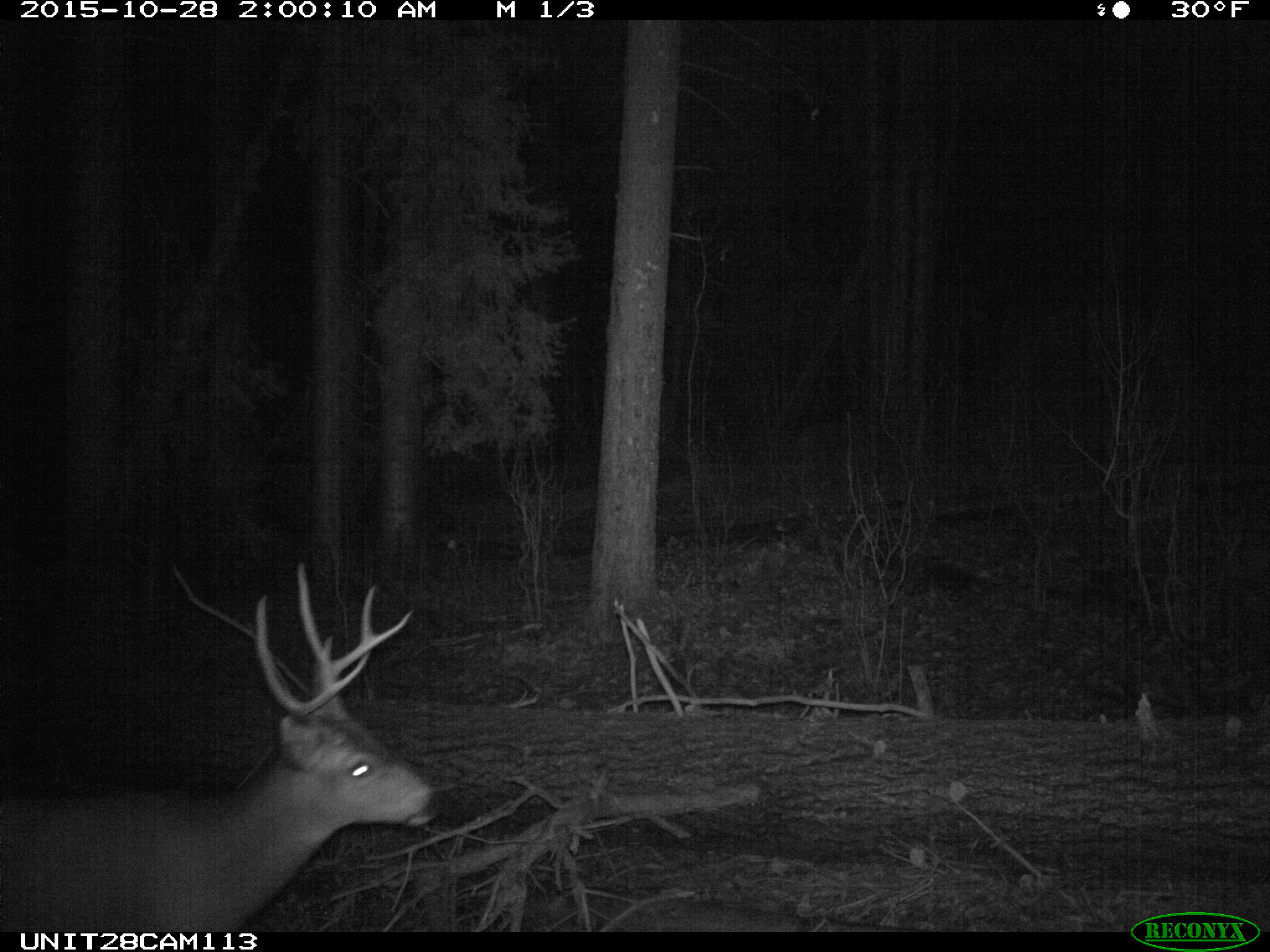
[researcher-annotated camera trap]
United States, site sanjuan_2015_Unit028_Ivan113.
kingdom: Animalia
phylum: Chordata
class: Mammalia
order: Artiodactyla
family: Cervidae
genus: Odocoileus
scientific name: Odocoileus hemionus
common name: mule deer